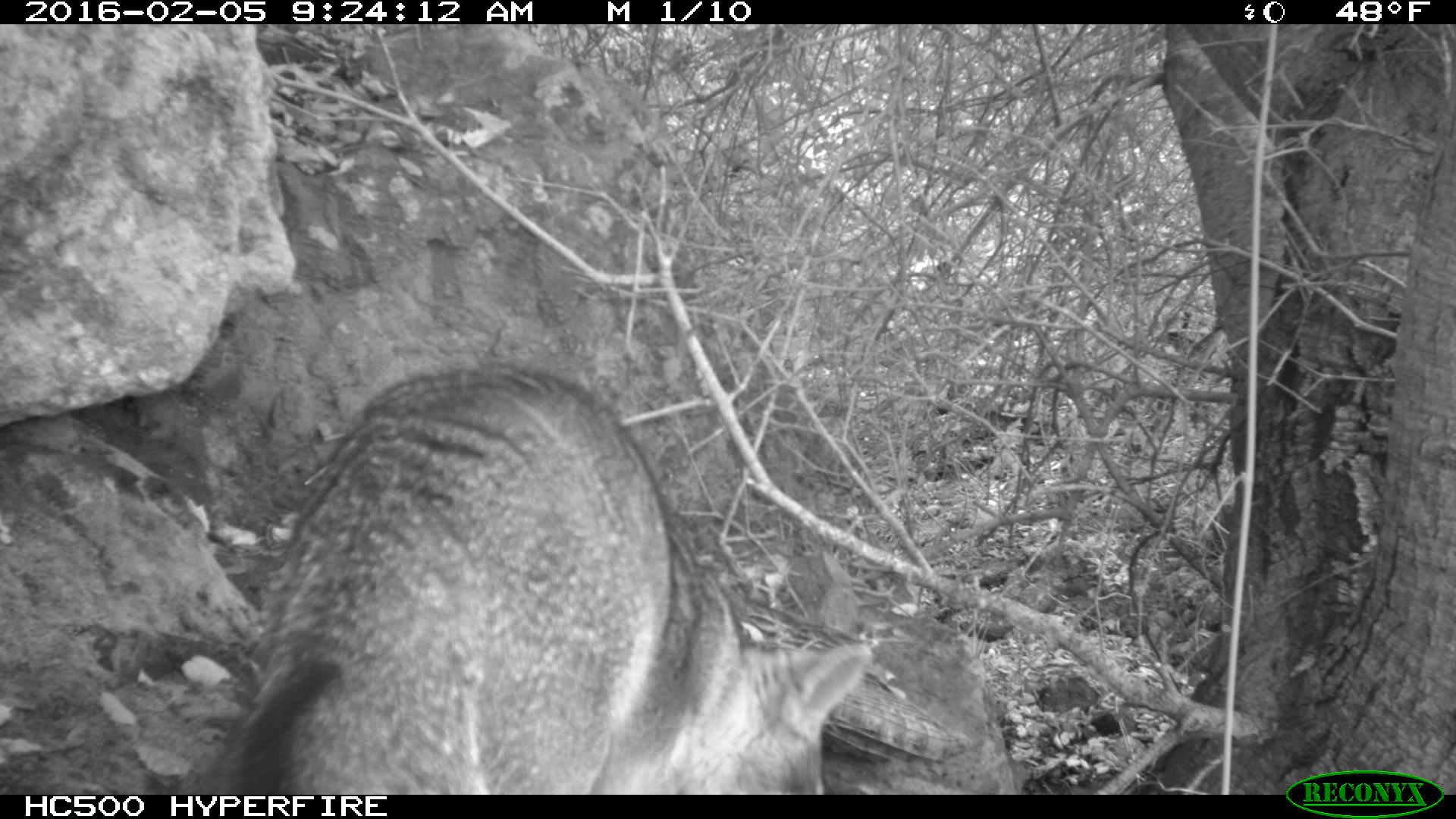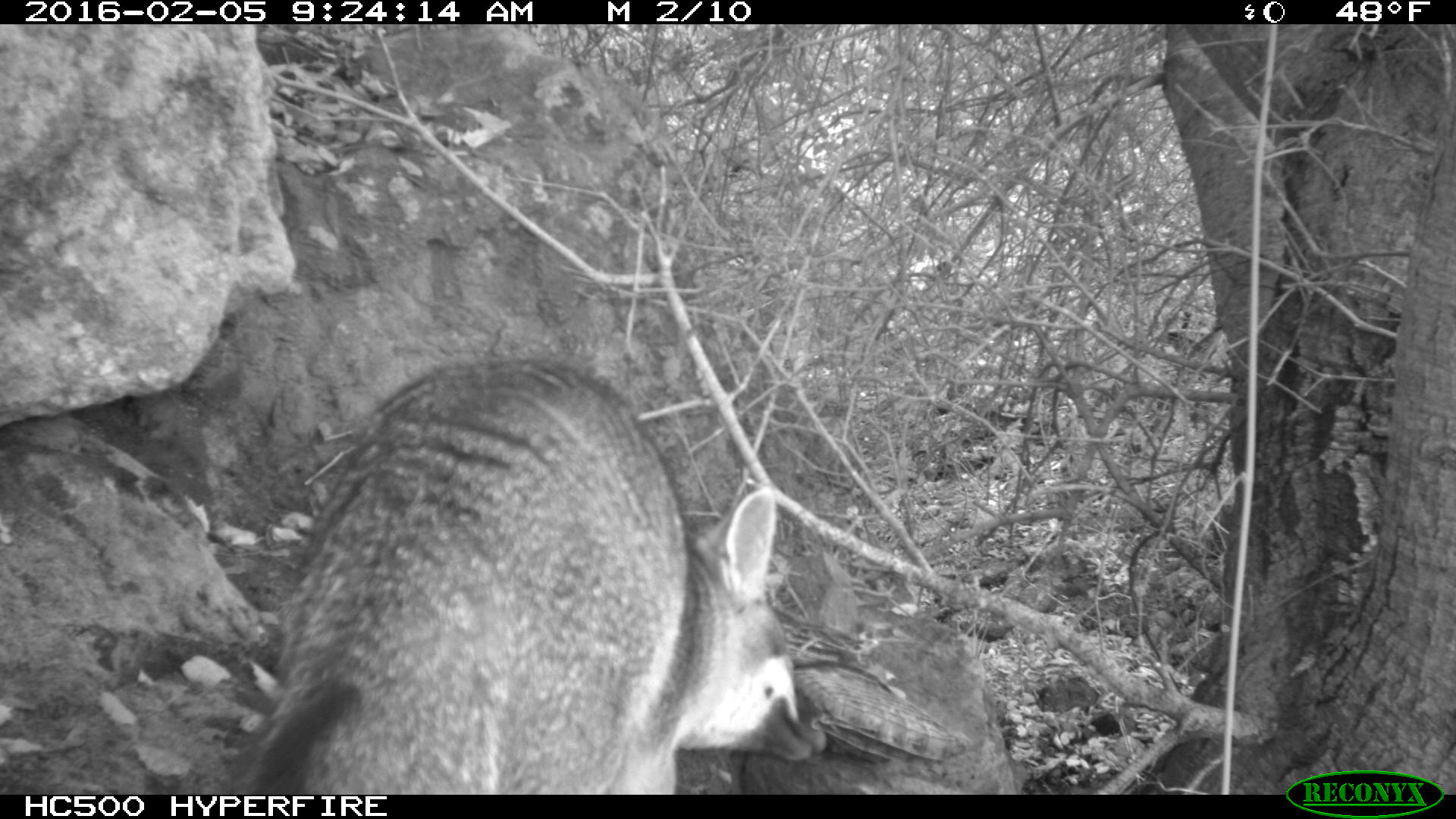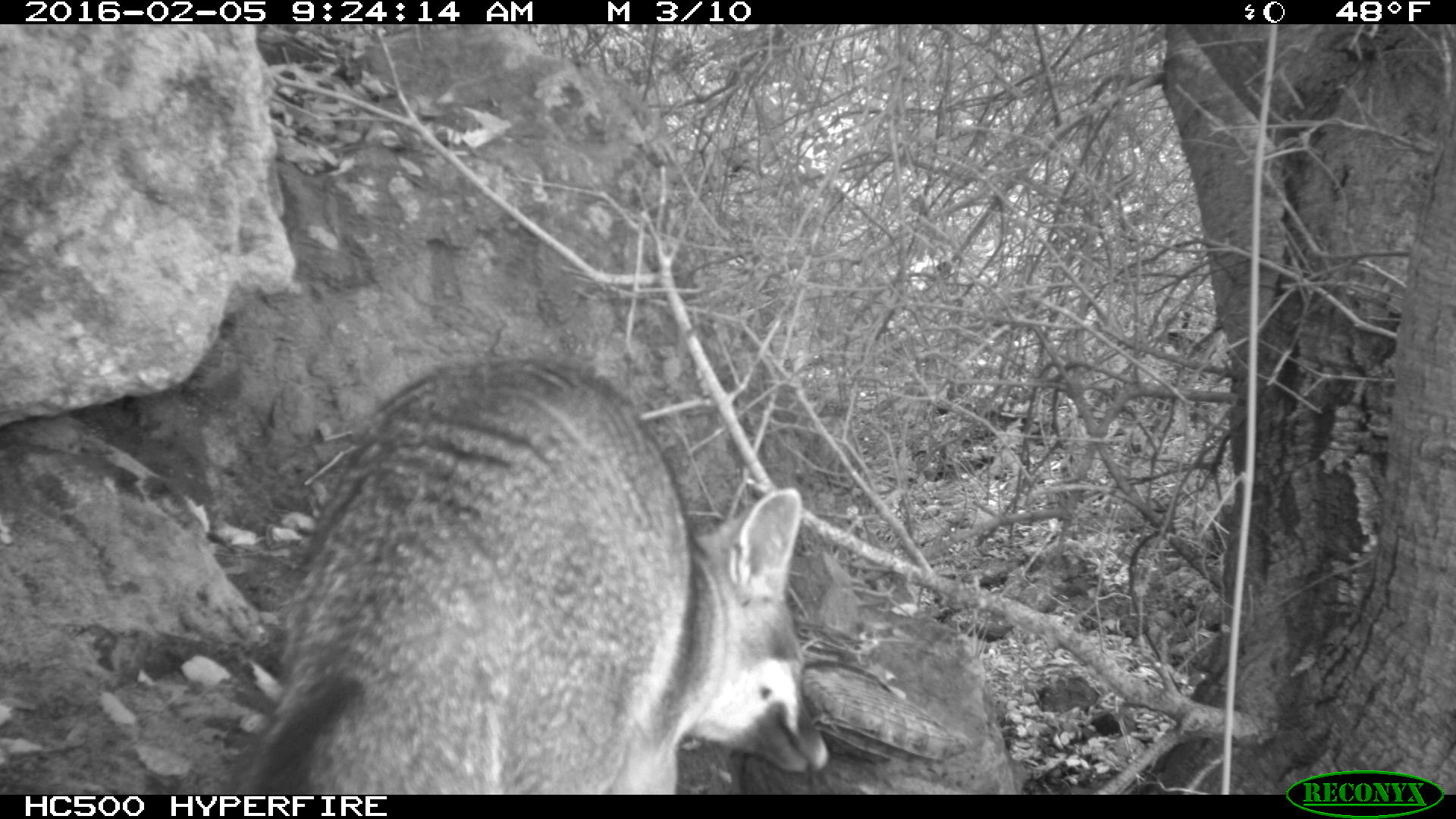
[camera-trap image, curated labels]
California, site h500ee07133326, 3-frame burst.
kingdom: Animalia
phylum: Chordata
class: Mammalia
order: Carnivora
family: Canidae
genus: Urocyon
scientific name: Urocyon littoralis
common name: island fox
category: fox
Fox (island fox) (Urocyon littoralis).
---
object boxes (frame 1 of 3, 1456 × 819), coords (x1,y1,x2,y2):
fox: (199,369,872,794)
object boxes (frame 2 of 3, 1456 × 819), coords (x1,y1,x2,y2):
fox: (218,357,830,793)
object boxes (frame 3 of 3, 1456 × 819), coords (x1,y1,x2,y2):
fox: (231,358,828,793)